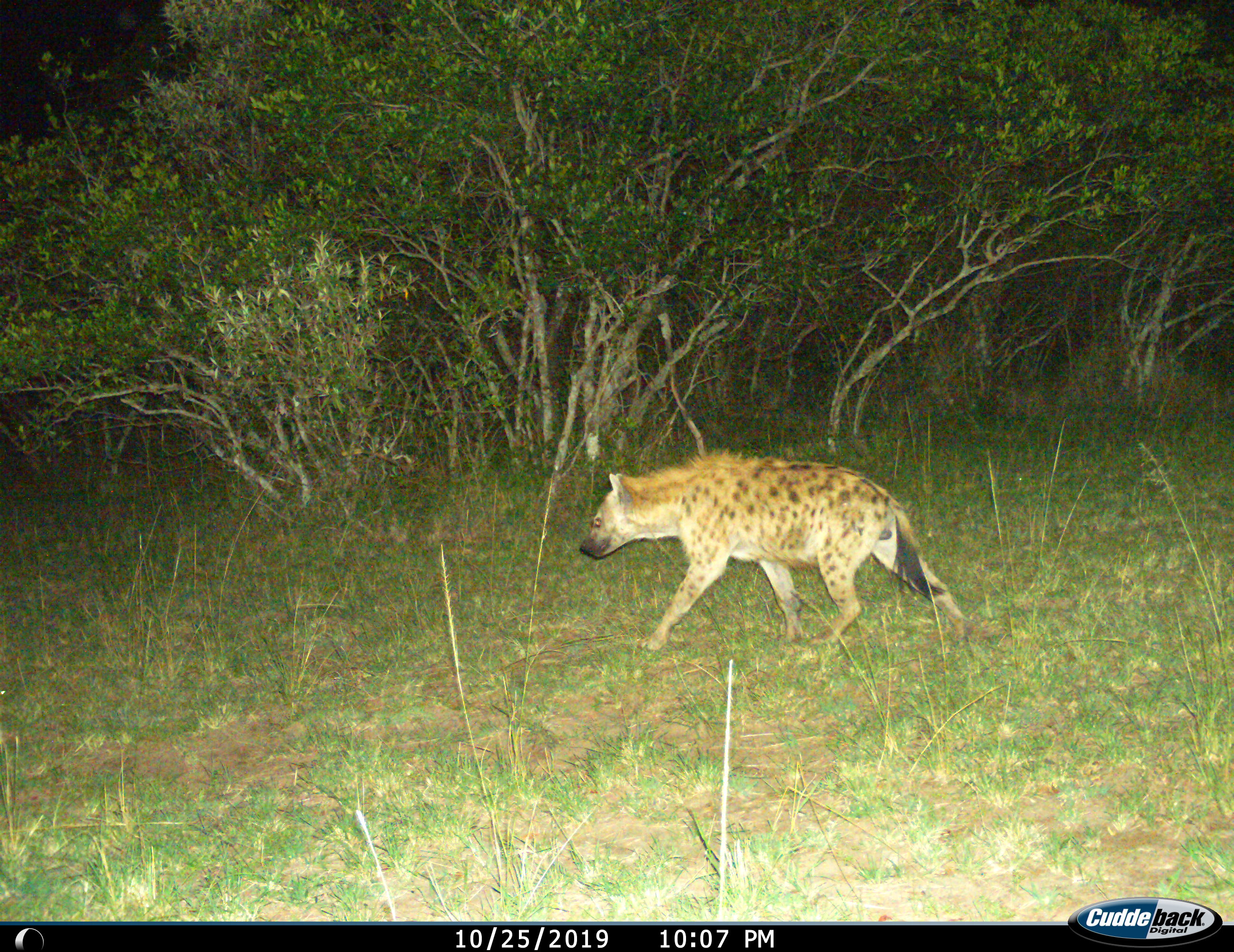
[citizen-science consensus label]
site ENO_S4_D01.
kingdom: Animalia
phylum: Chordata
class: Mammalia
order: Carnivora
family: Hyaenidae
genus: Crocuta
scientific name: Crocuta crocuta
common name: spotted hyena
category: hyenaspotted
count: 1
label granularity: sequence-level